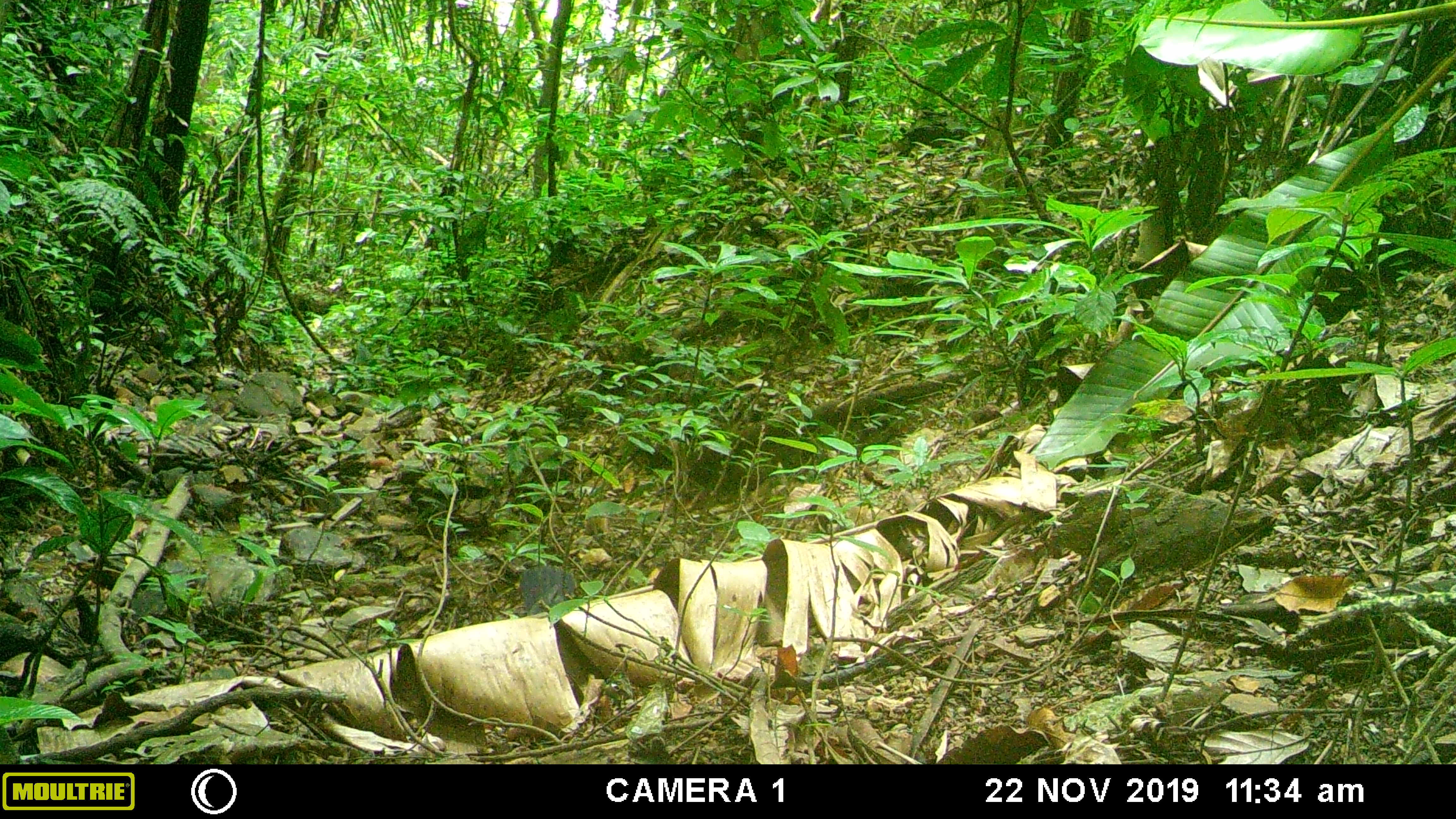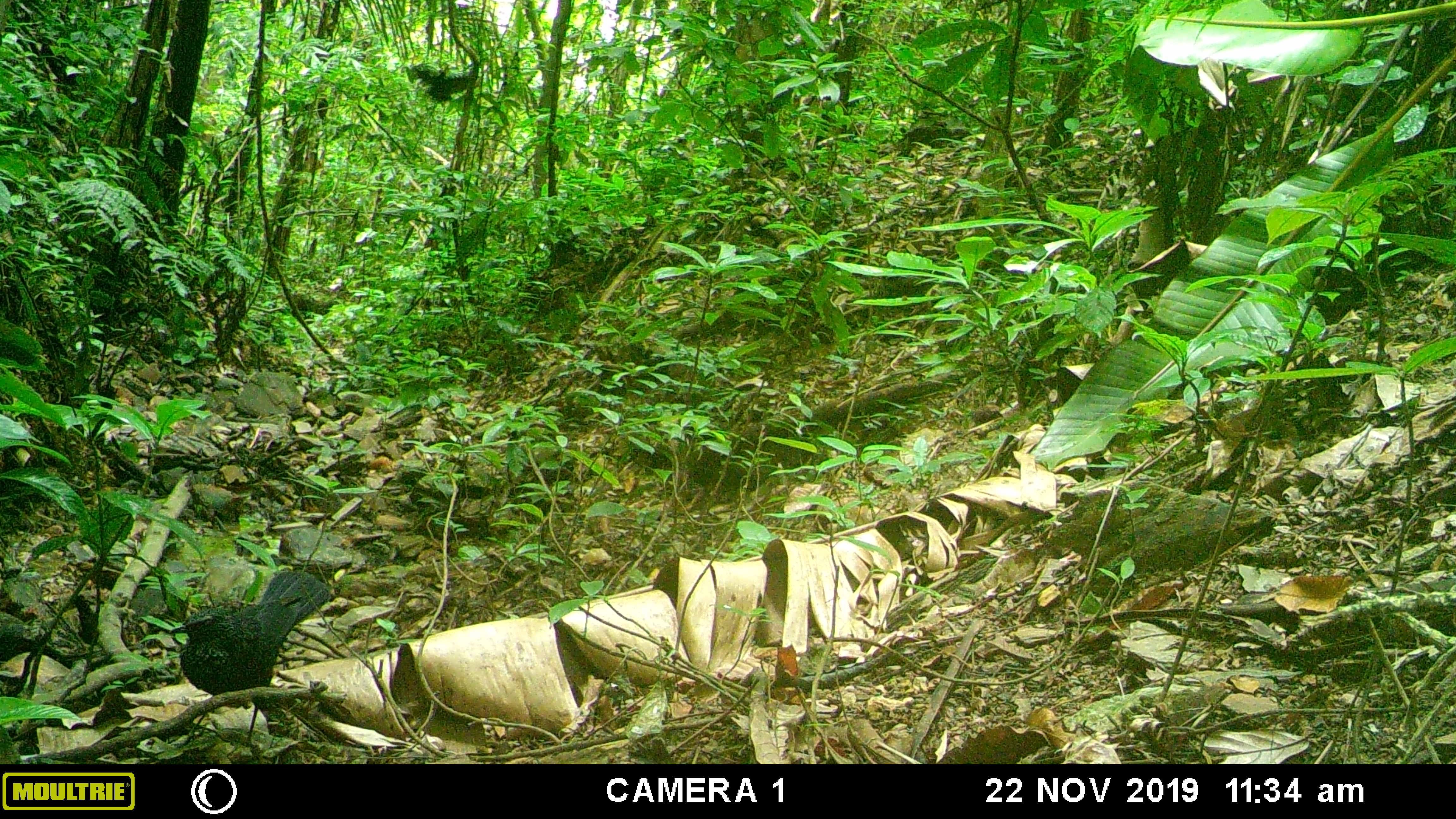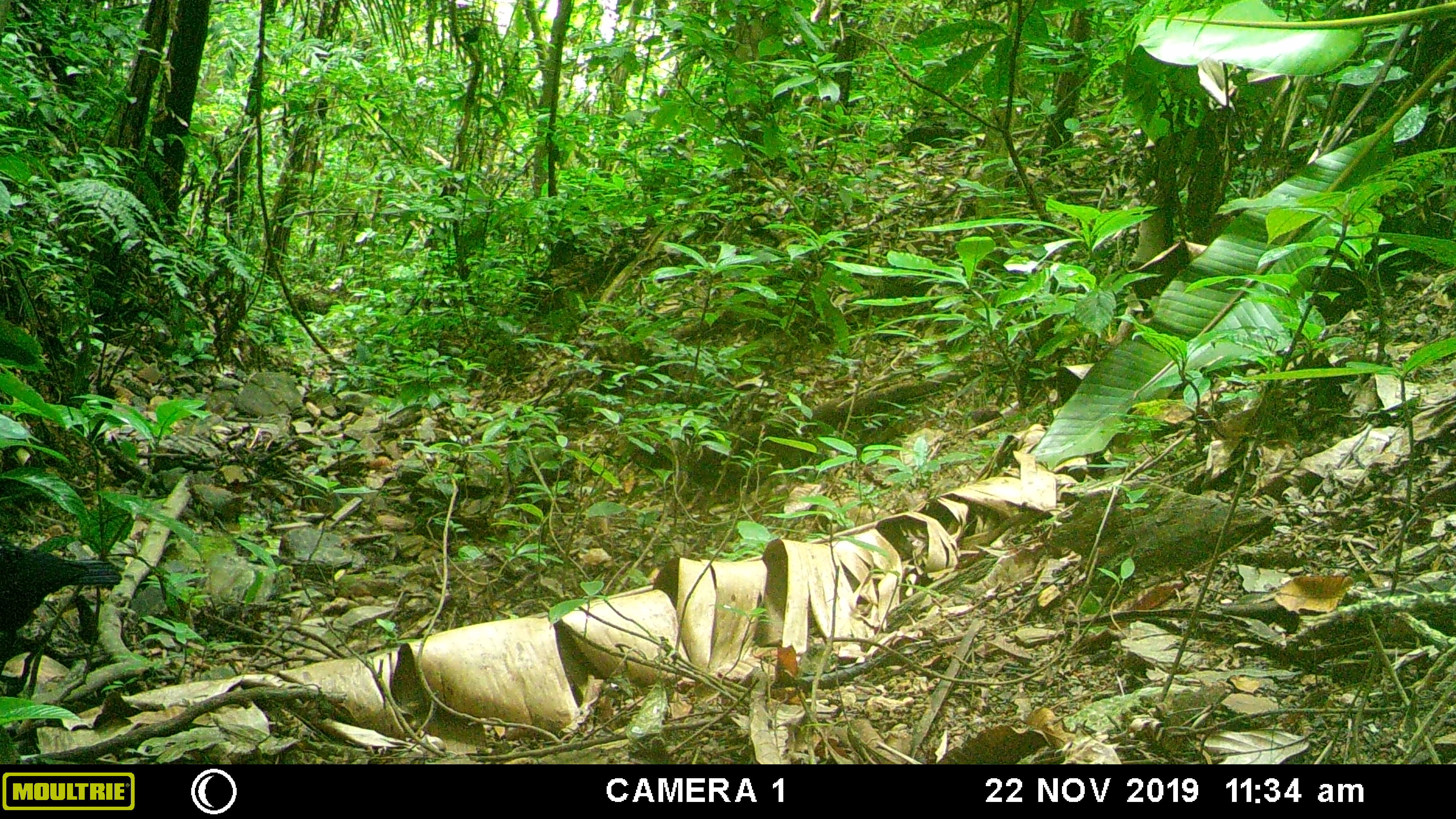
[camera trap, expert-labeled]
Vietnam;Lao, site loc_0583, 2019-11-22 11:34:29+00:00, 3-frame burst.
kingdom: Animalia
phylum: Chordata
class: Aves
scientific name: Aves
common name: bird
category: unidentified bird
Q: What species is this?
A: Unidentified bird (bird) (Aves).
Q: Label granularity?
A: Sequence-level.